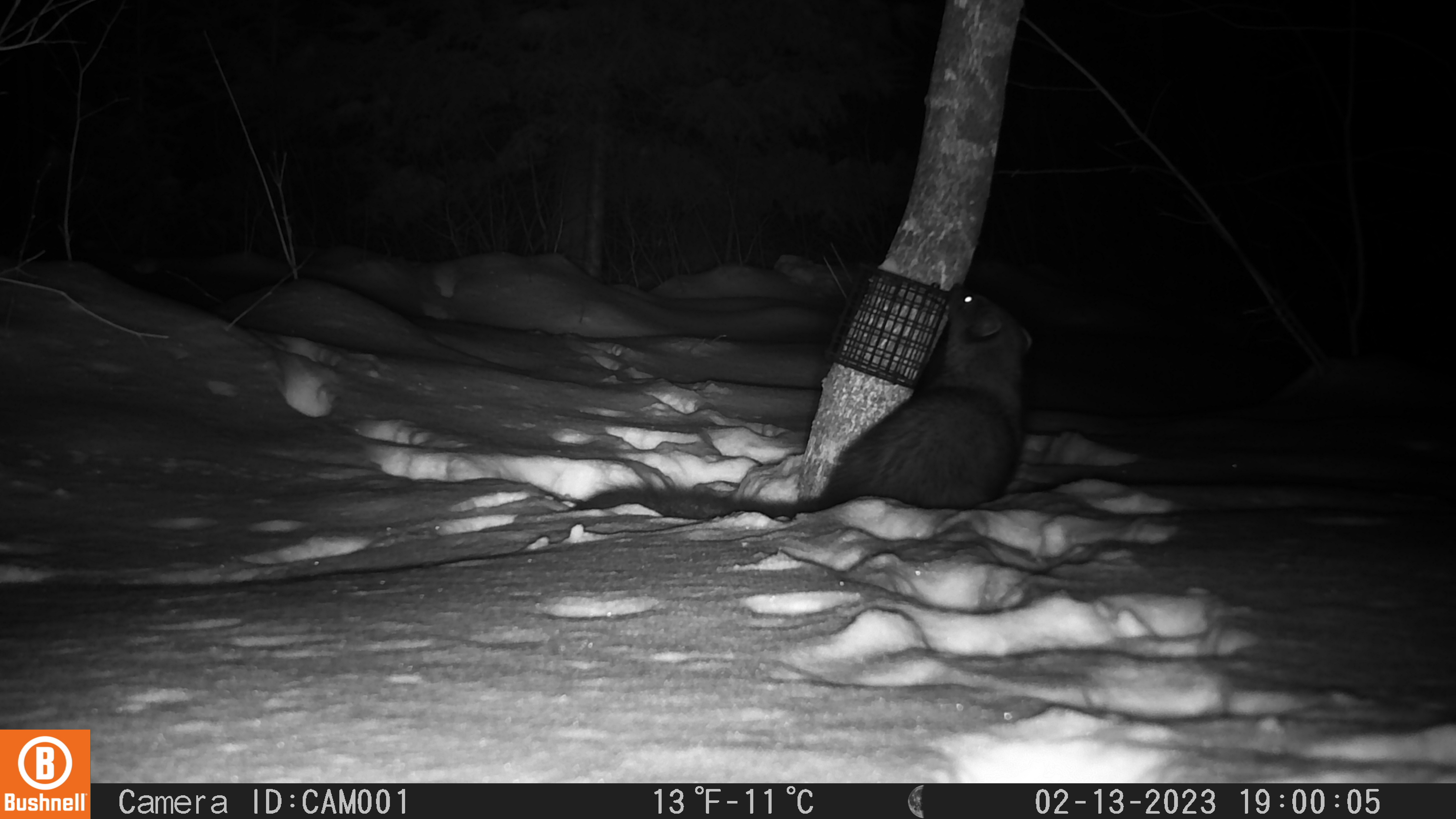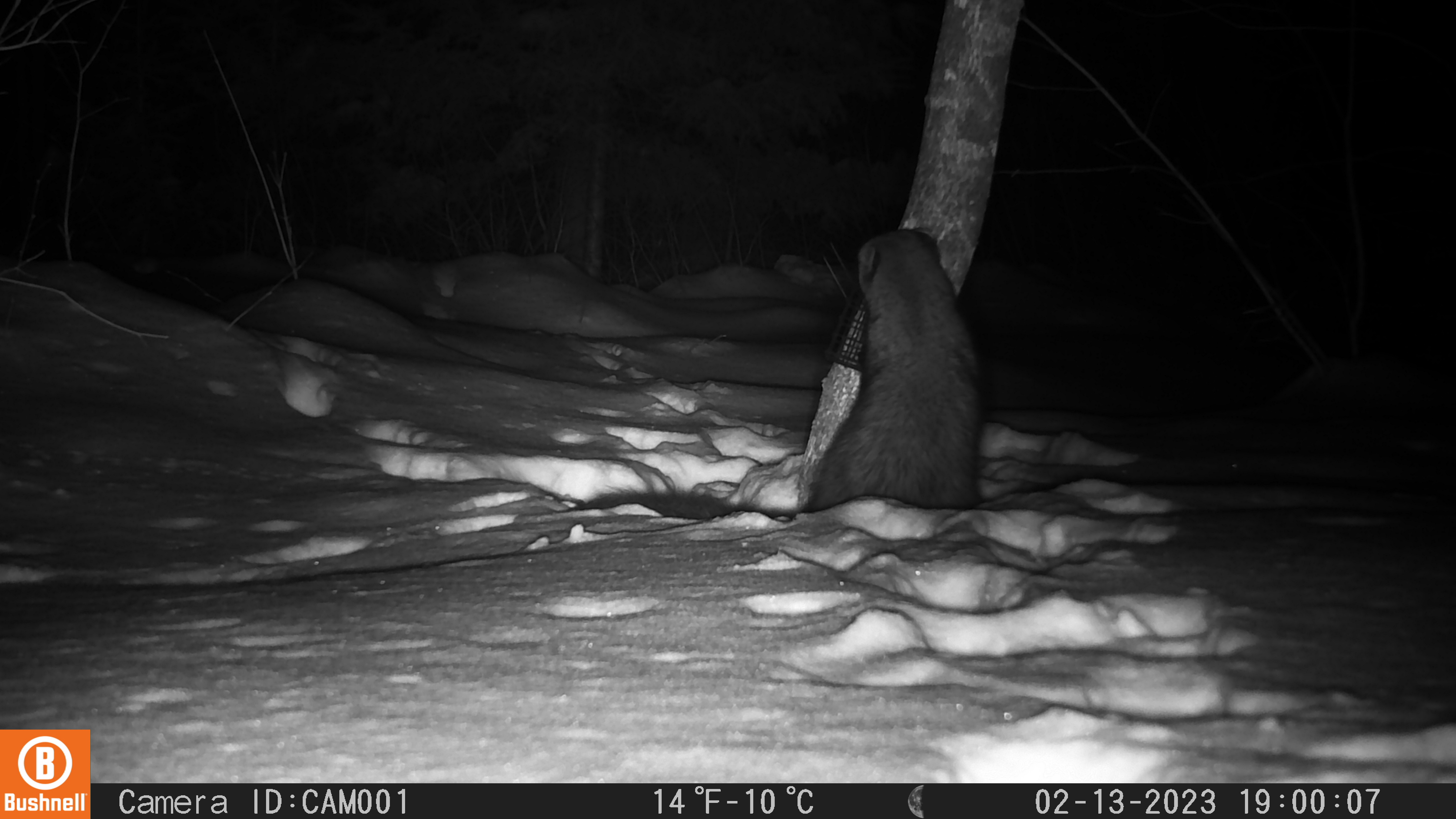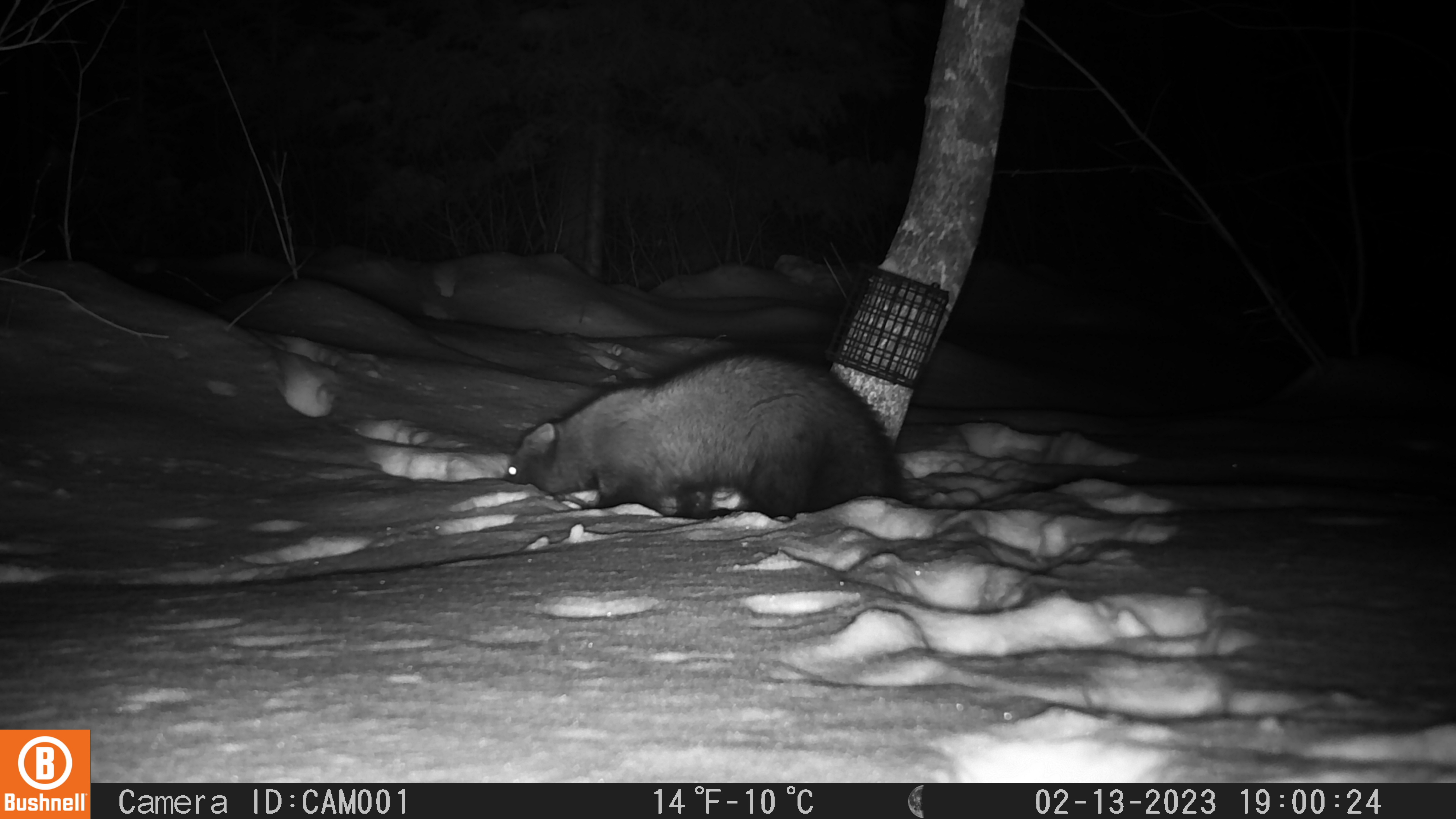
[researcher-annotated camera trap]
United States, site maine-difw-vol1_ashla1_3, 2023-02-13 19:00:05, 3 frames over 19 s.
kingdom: Animalia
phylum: Chordata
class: Mammalia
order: Carnivora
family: Mustelidae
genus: Pekania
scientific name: Pekania pennanti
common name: fisher